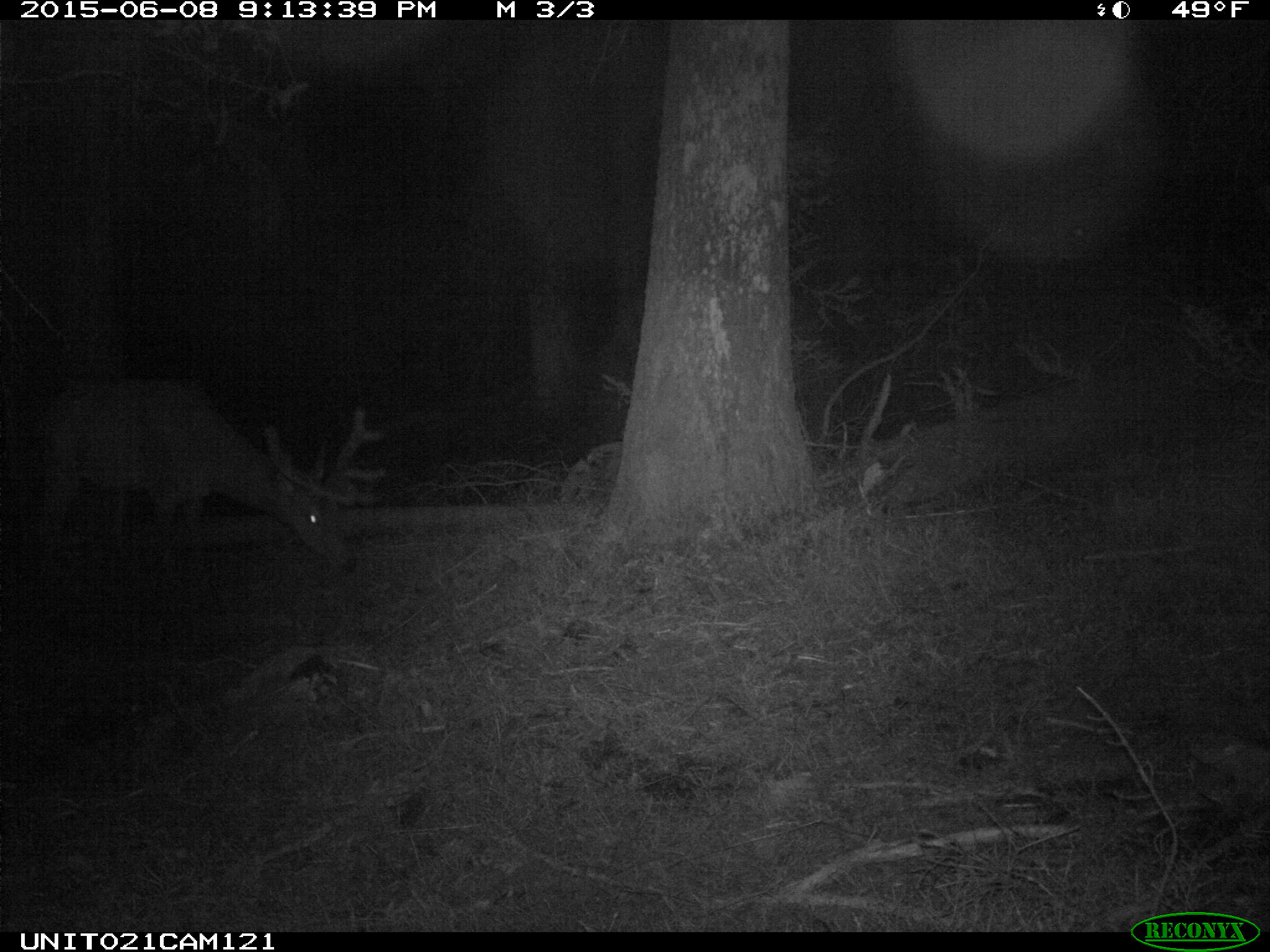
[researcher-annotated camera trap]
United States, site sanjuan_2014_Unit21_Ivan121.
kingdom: Animalia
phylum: Chordata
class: Mammalia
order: Artiodactyla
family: Cervidae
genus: Cervus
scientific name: Cervus elaphus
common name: red deer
Cervus elaphus (red deer).